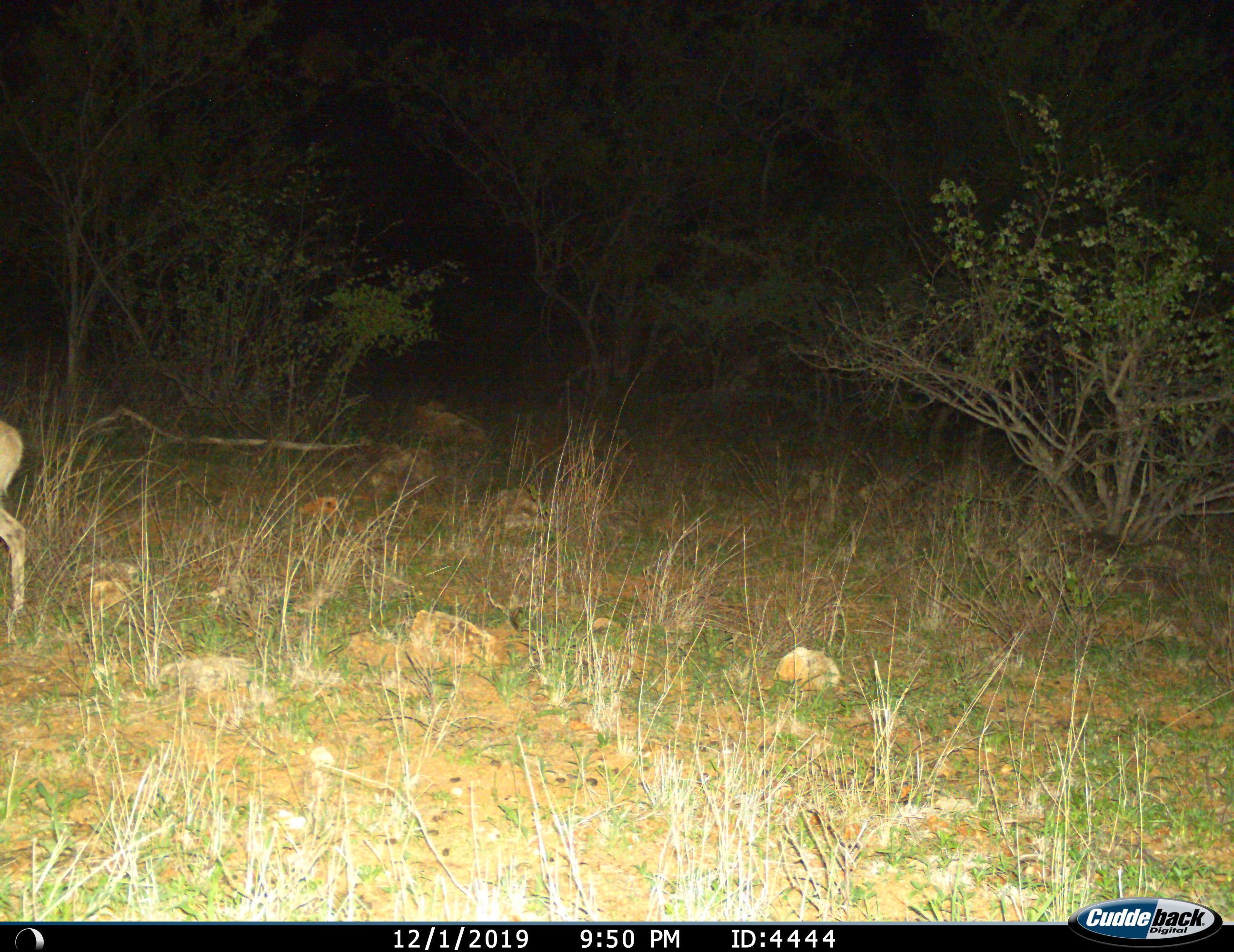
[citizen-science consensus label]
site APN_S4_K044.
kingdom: Animalia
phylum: Chordata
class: Mammalia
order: Artiodactyla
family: Bovidae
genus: Sylvicapra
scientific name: Sylvicapra grimmia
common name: common duiker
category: duikercommongrey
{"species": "duikercommongrey (common duiker) (Sylvicapra grimmia)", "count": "1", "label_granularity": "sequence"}